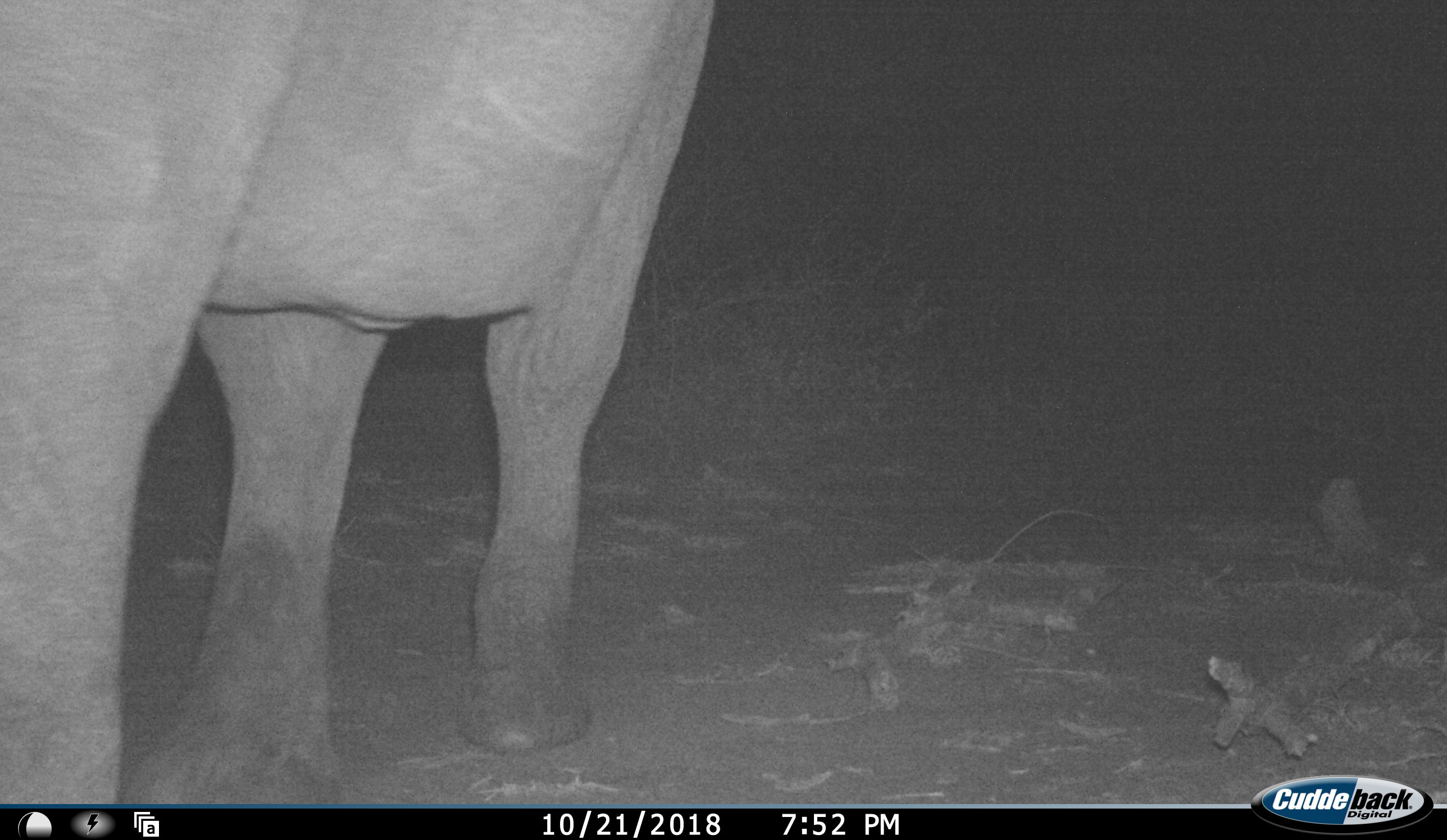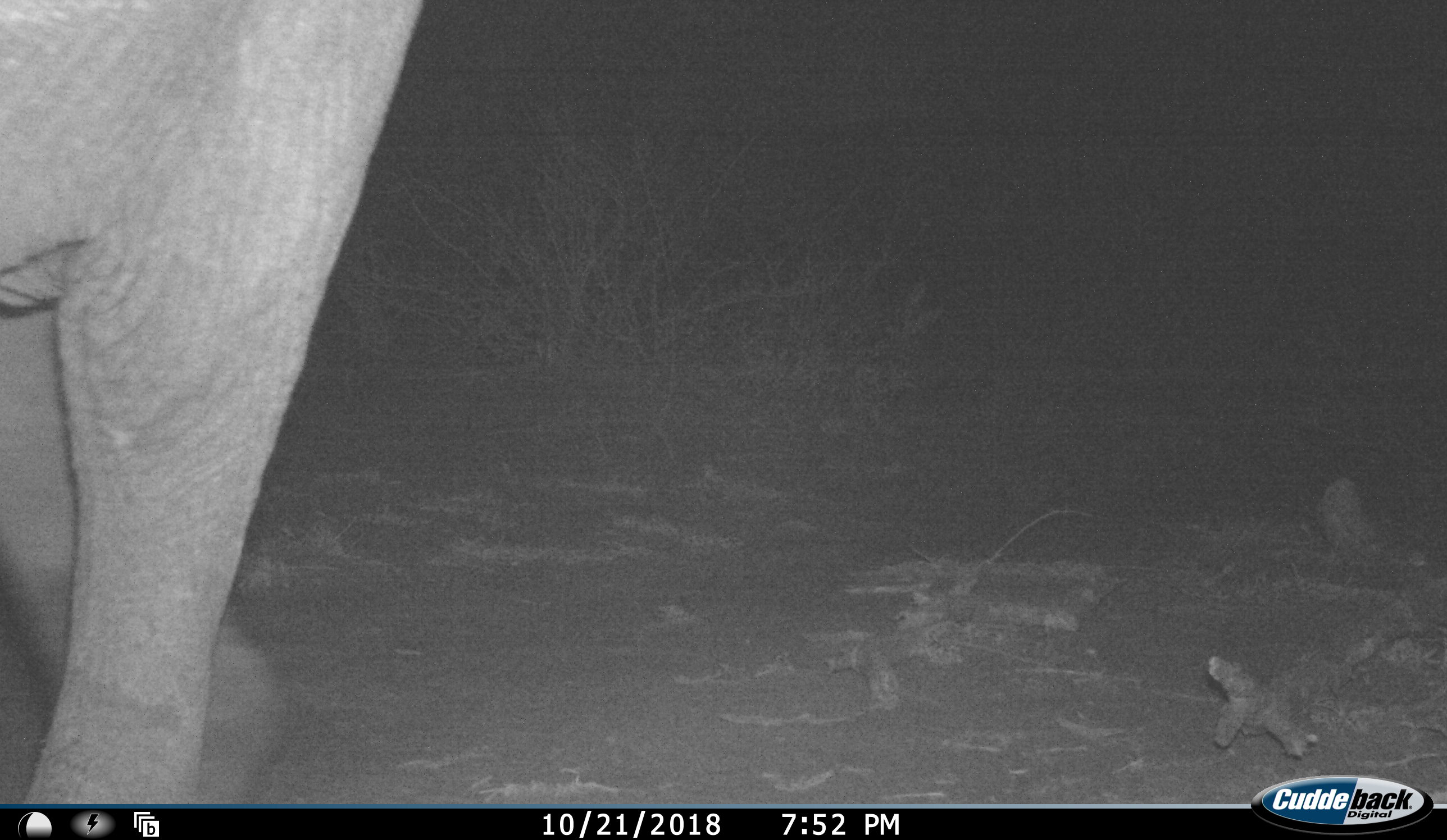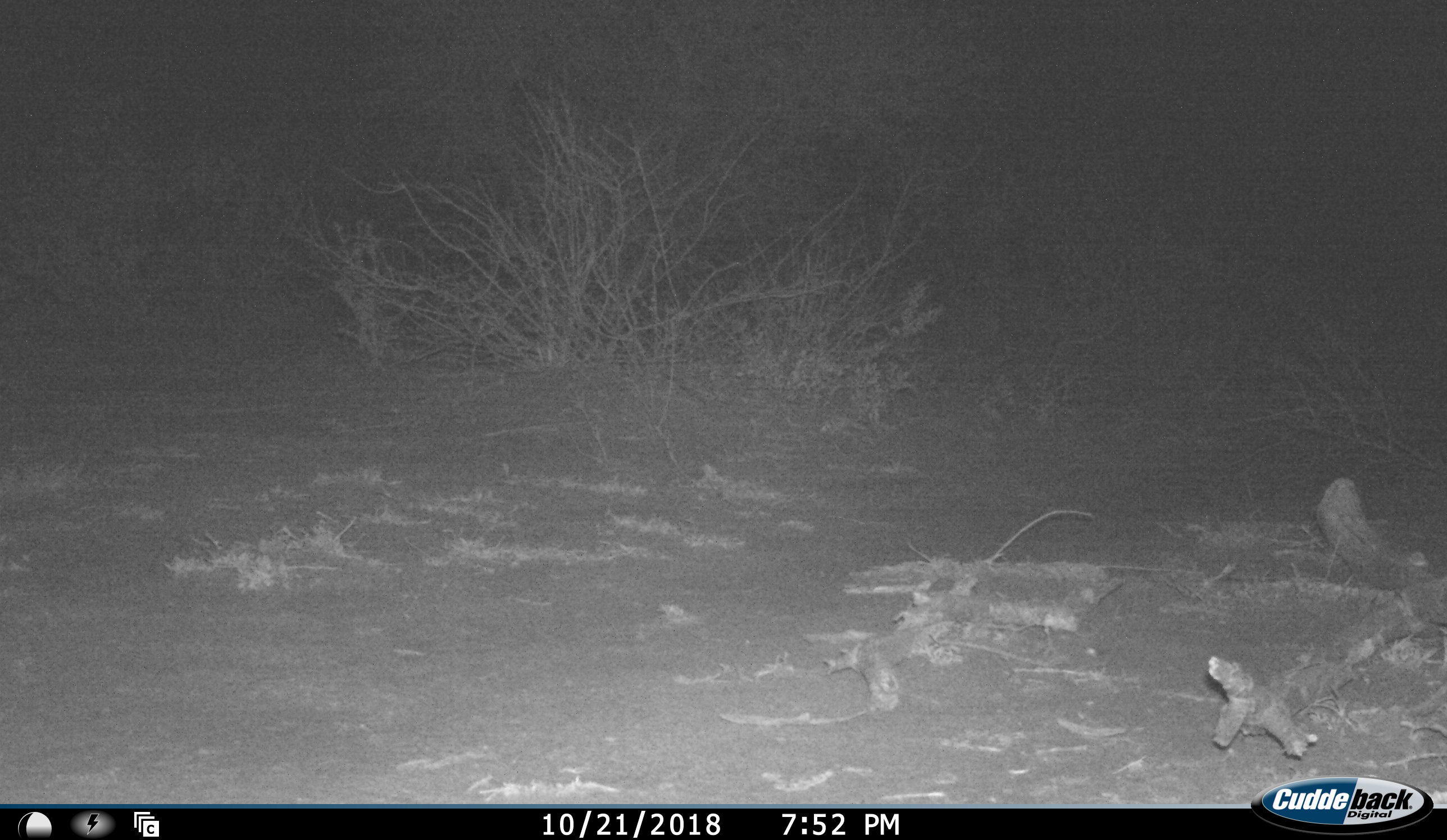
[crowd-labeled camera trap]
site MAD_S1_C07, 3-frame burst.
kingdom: Animalia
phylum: Chordata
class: Mammalia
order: Proboscidea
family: Elephantidae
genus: Loxodonta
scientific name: Loxodonta africana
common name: african bush elephant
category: elephant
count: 1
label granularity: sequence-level